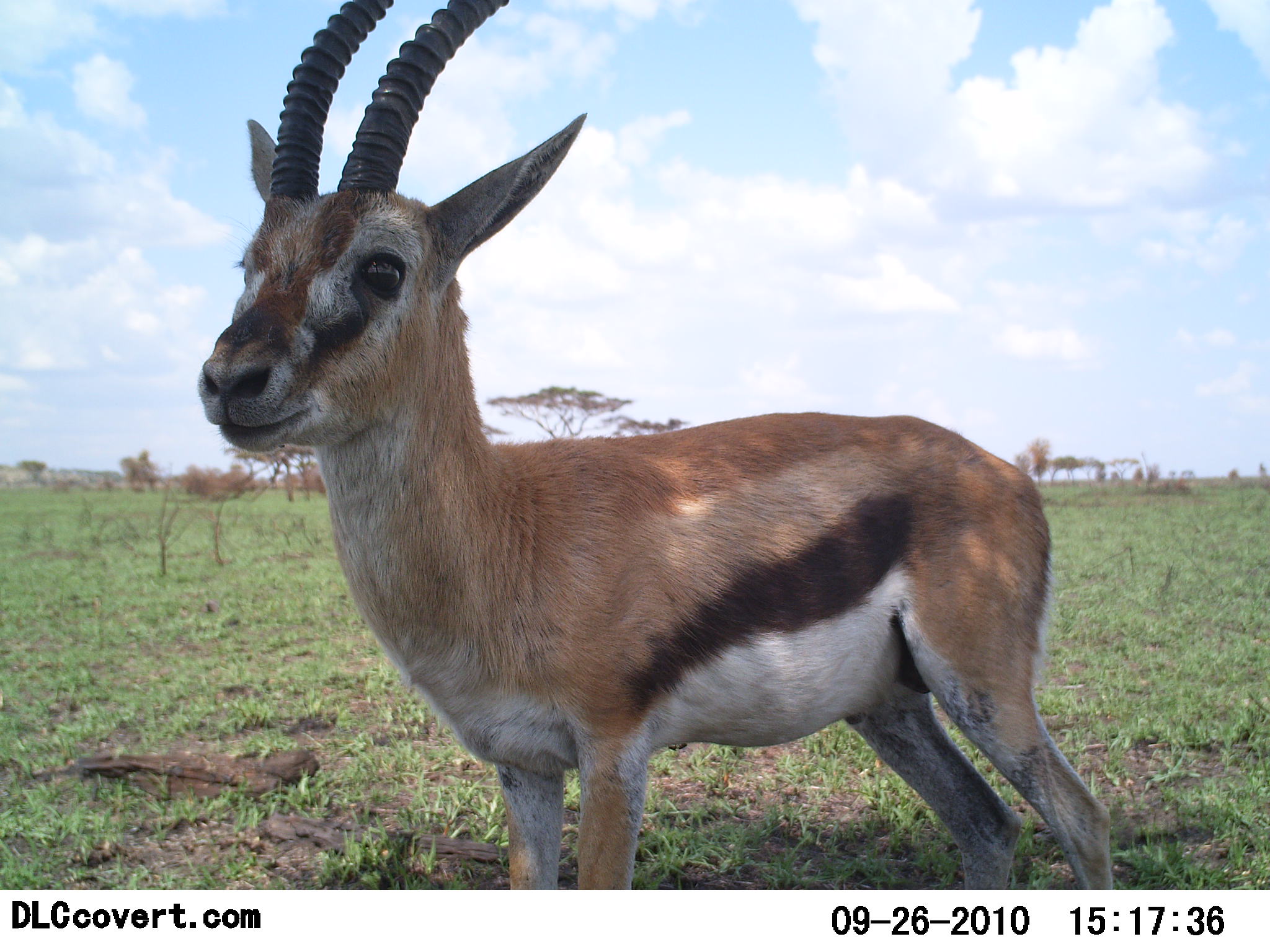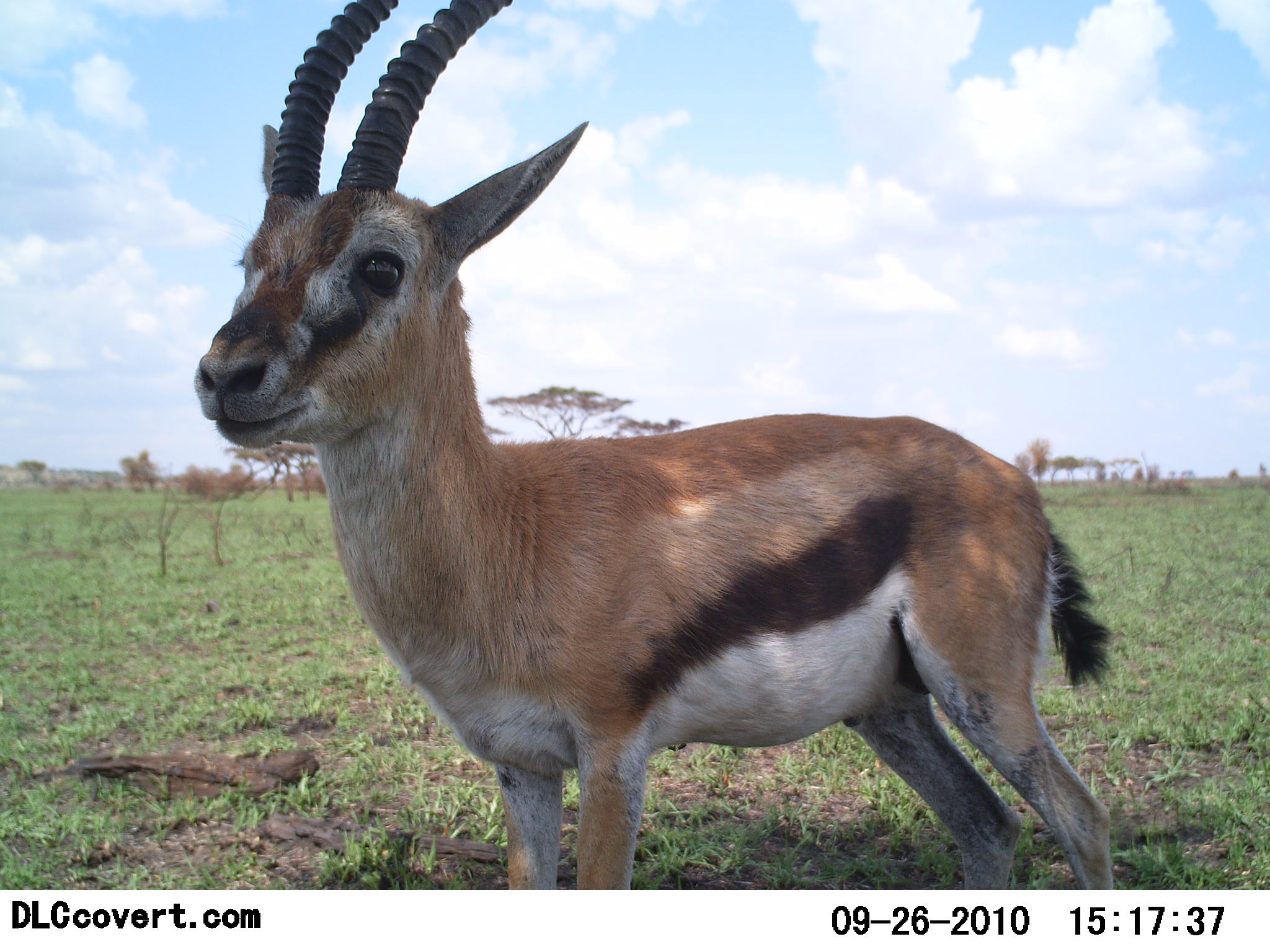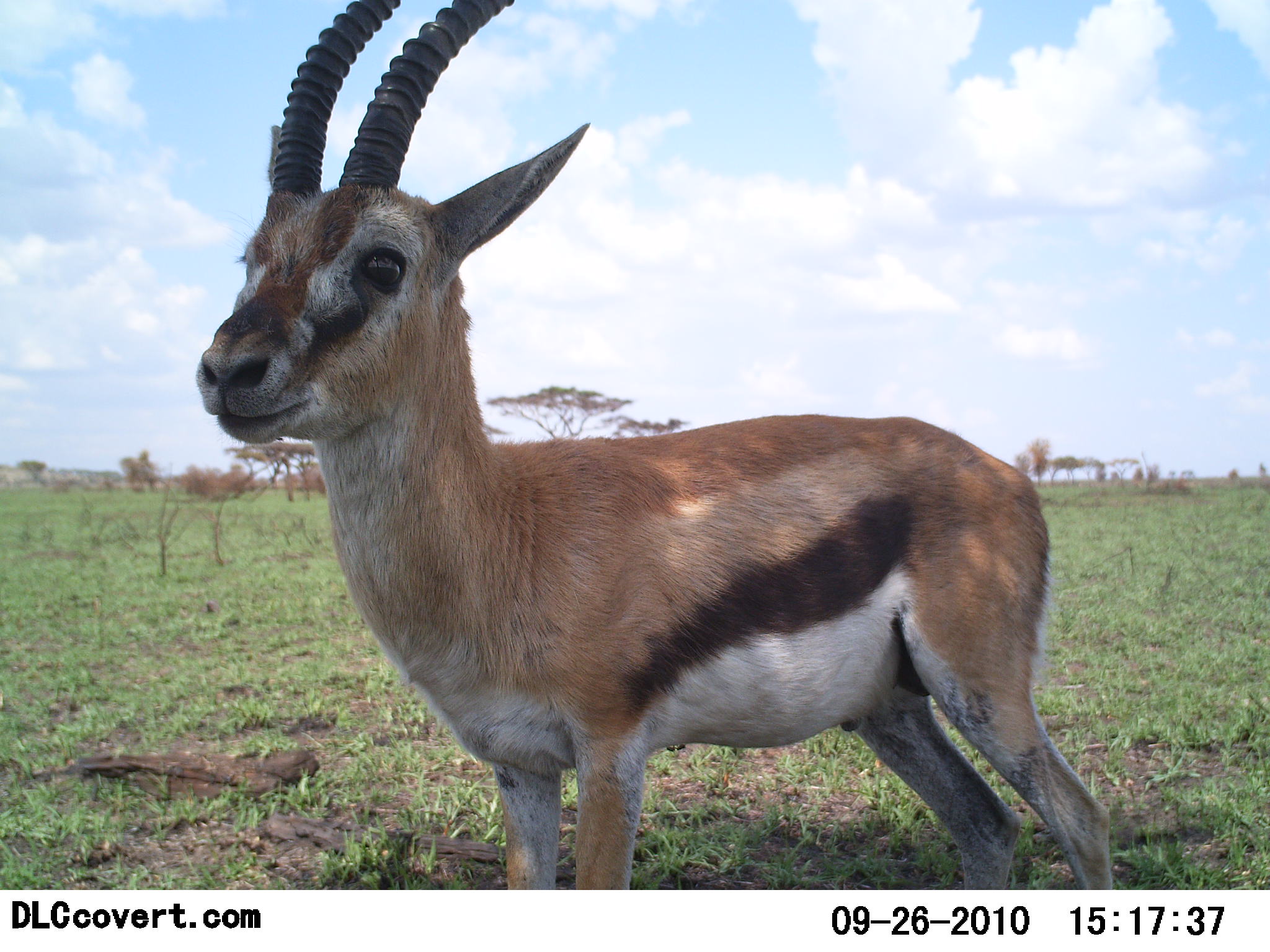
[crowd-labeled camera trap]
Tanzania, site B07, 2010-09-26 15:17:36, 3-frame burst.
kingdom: Animalia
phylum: Chordata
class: Mammalia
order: Artiodactyla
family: Bovidae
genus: Eudorcas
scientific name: Eudorcas thomsonii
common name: thomson's gazelle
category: gazellethomsons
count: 1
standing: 100%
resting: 0%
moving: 0%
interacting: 5%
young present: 5%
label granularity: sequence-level